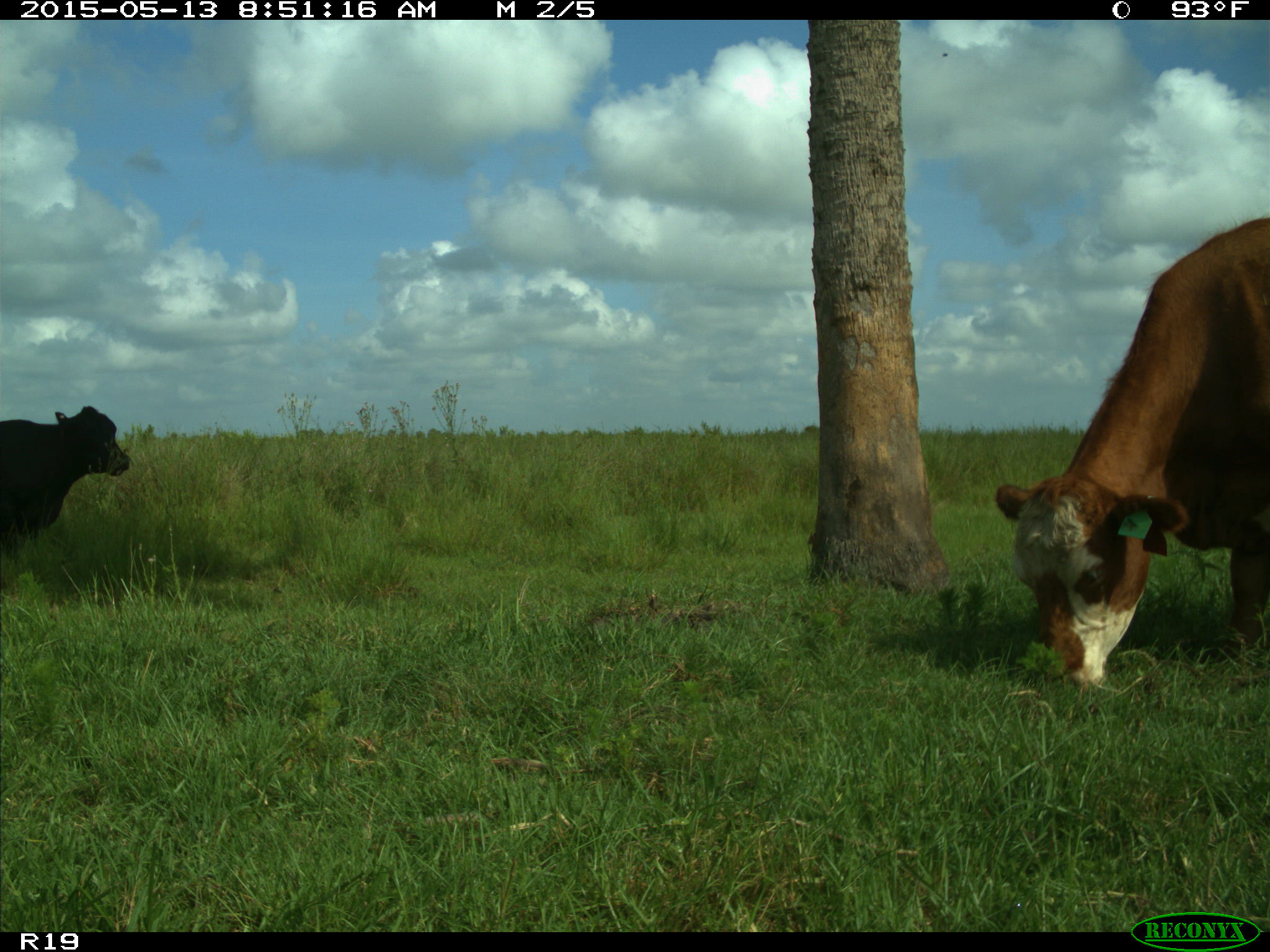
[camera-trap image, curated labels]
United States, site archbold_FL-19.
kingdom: Animalia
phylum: Chordata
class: Mammalia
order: Artiodactyla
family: Bovidae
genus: Bos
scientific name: Bos taurus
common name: domestic cow